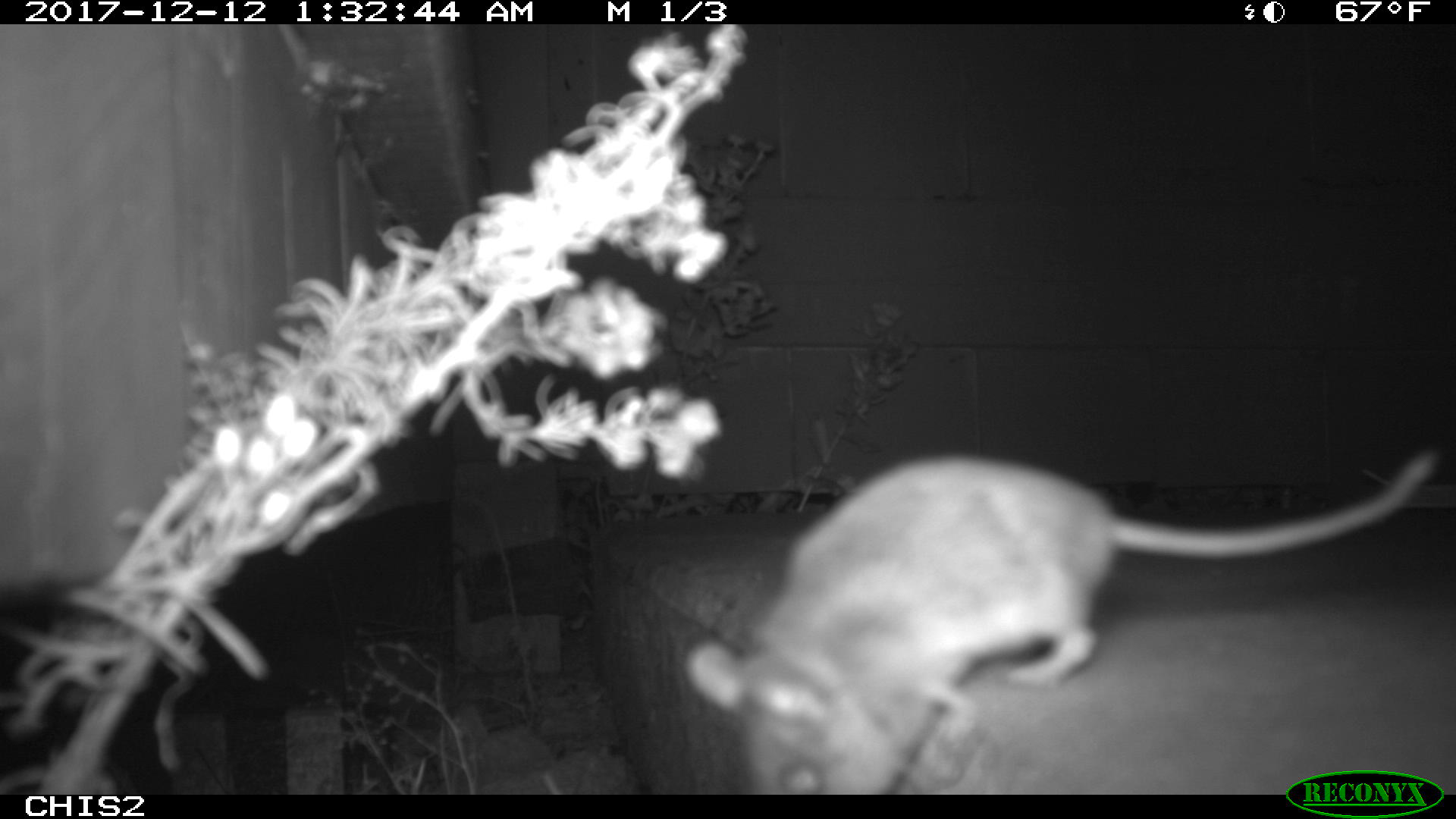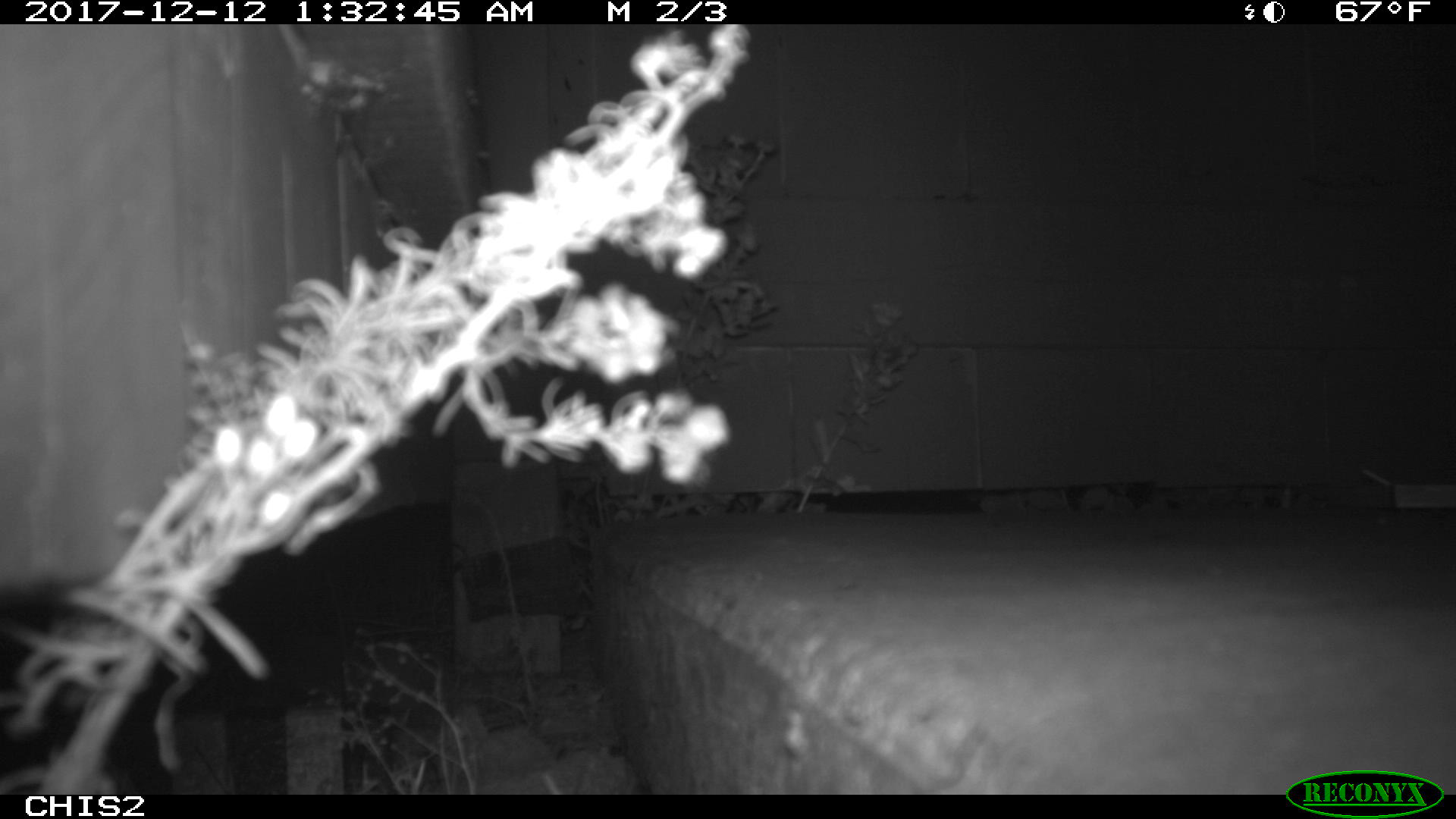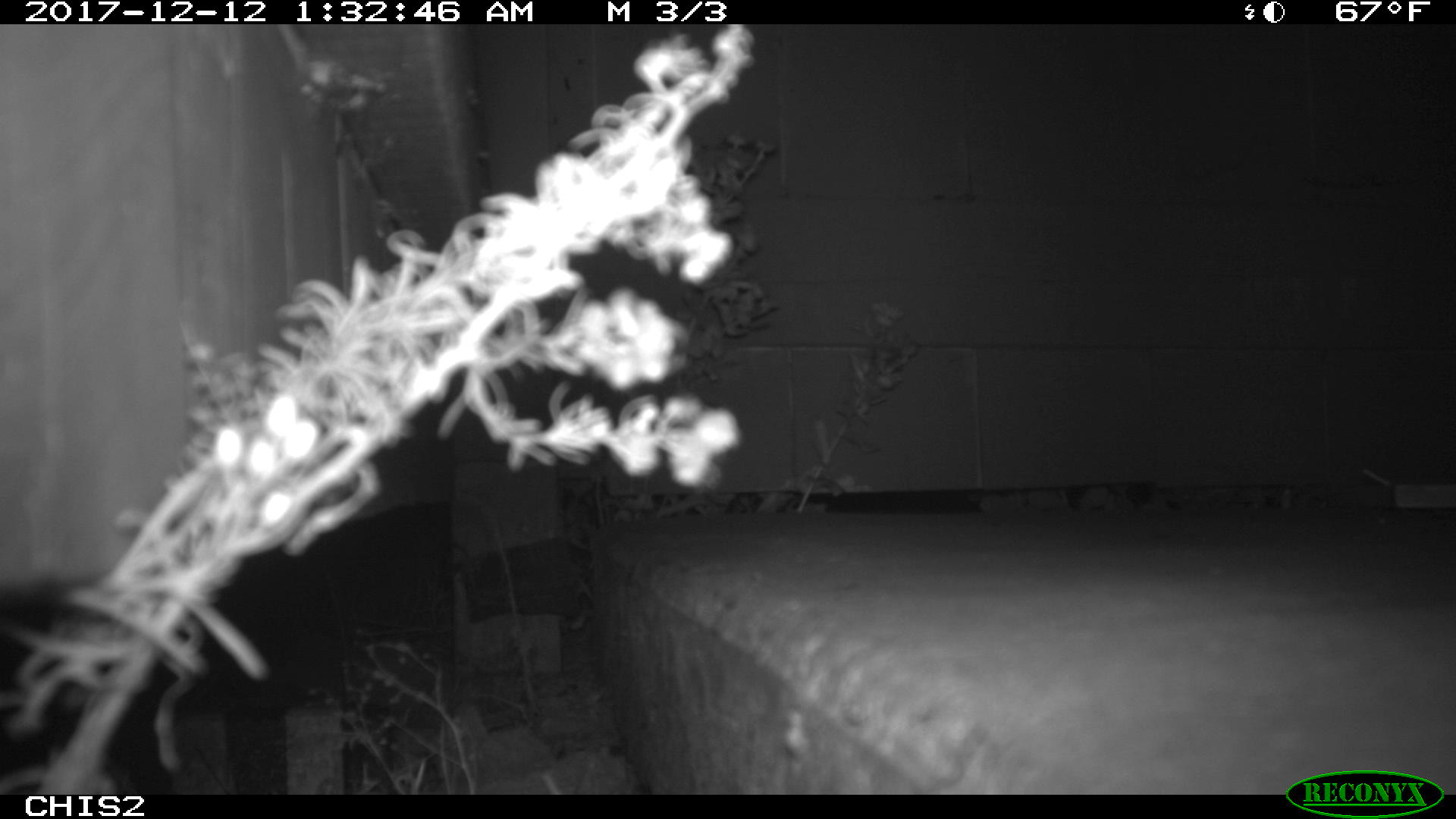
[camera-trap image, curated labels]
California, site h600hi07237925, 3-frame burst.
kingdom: Animalia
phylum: Chordata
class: Mammalia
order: Rodentia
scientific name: Rodentia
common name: rodent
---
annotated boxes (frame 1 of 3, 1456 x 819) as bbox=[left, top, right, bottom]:
rodent: bbox=[686, 453, 1435, 794]